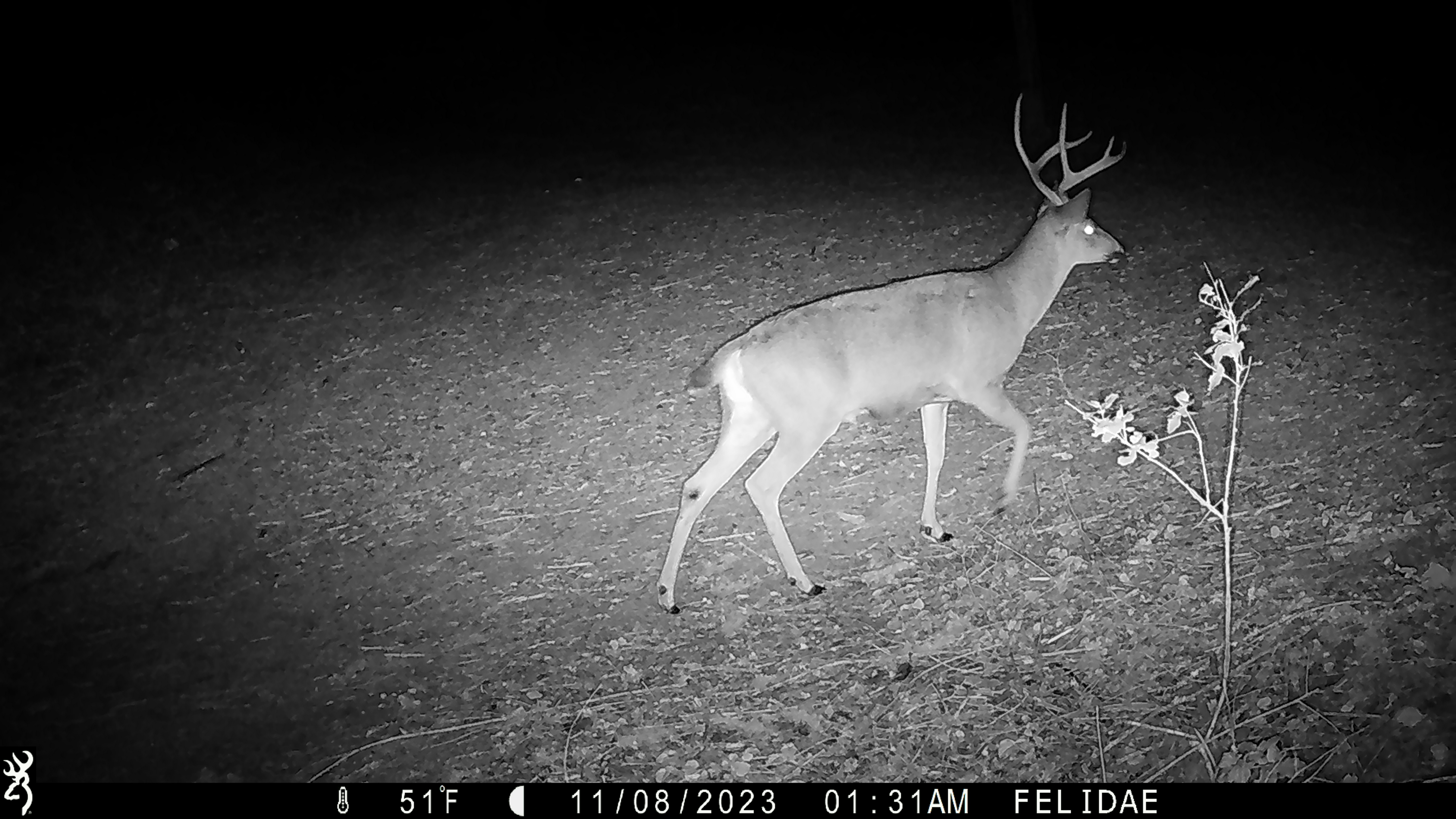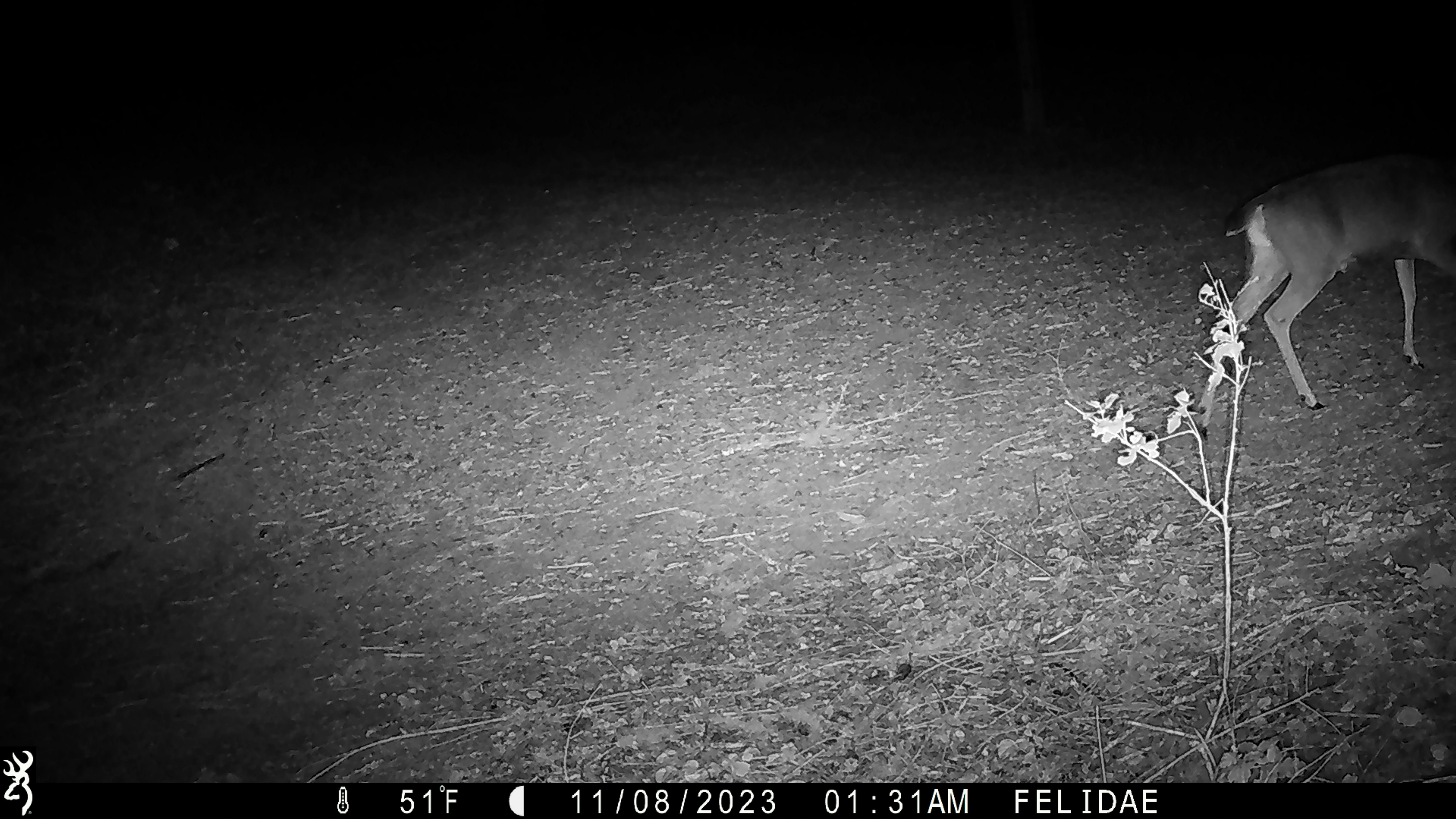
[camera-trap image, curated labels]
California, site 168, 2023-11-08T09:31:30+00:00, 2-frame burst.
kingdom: Animalia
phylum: Chordata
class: Mammalia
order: Artiodactyla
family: Cervidae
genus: Odocoileus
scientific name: Odocoileus hemionus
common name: mule deer